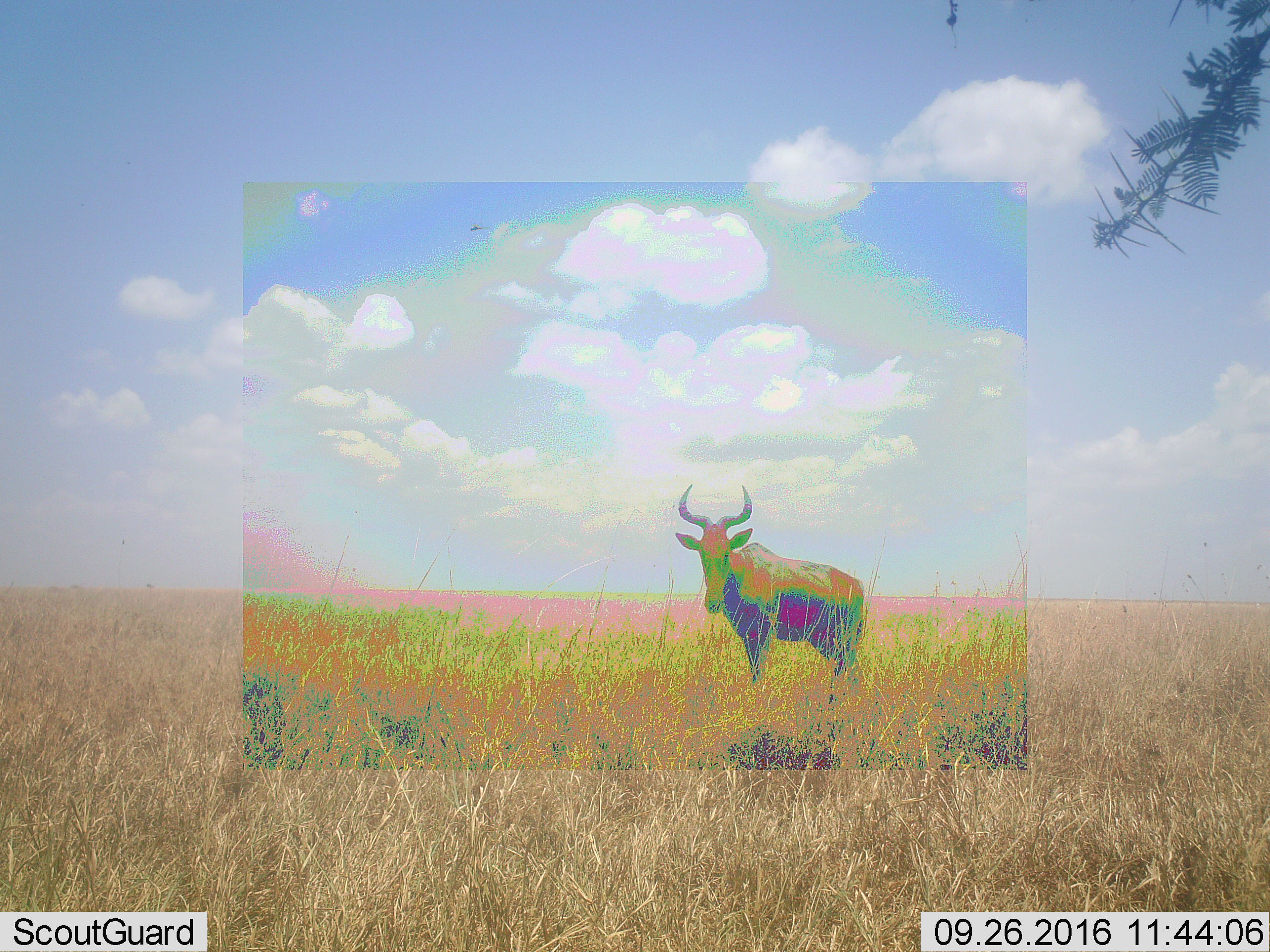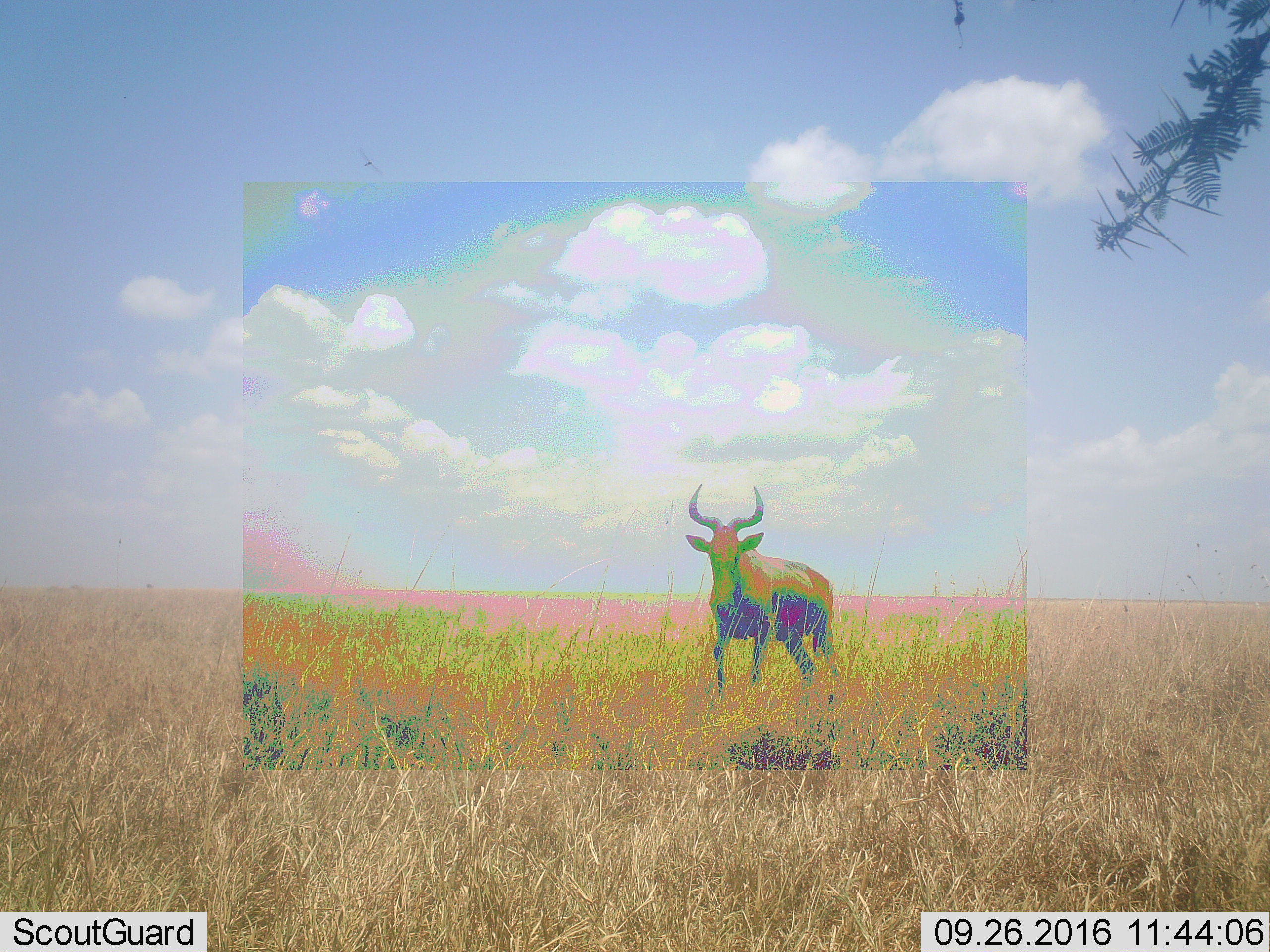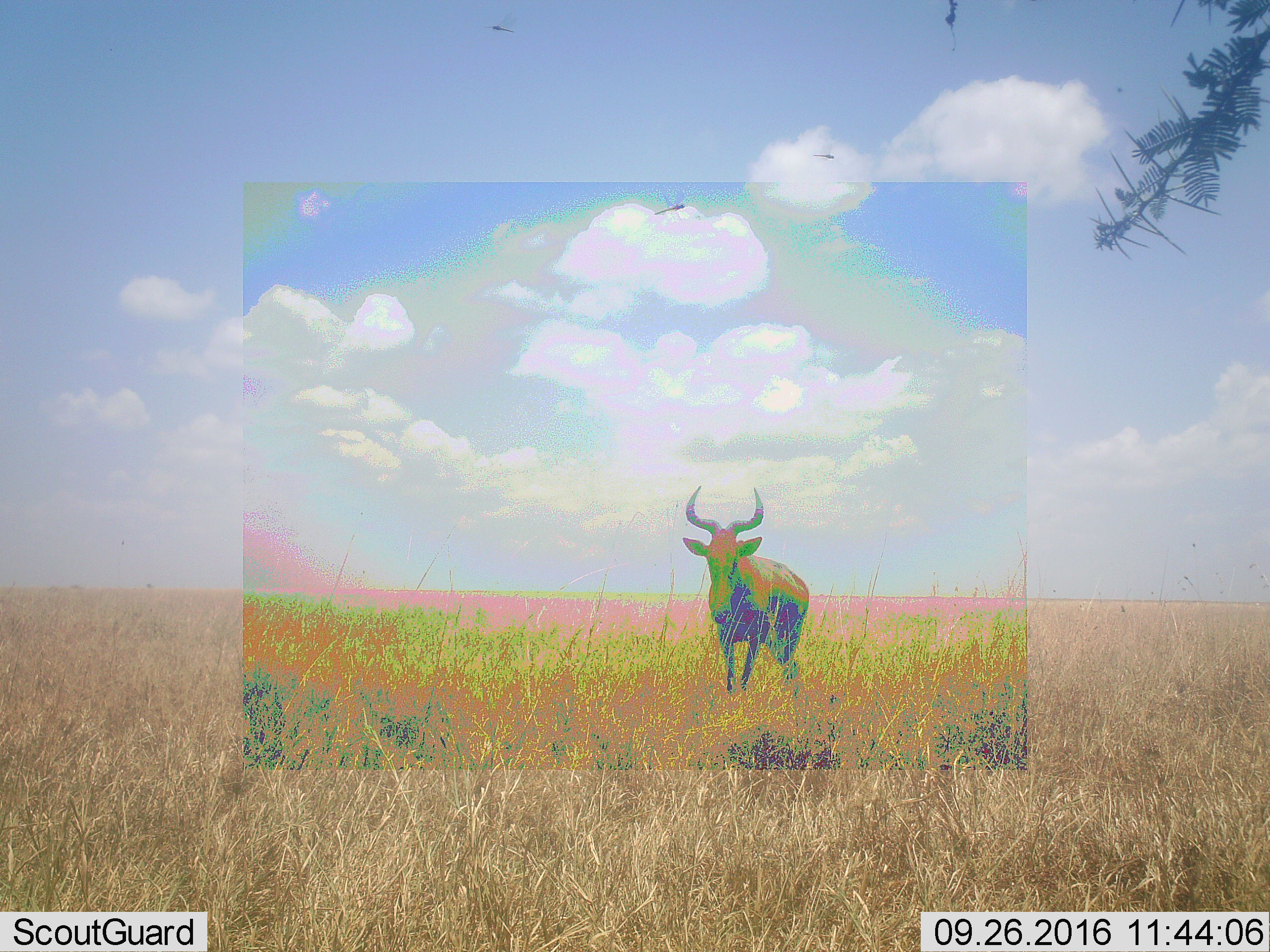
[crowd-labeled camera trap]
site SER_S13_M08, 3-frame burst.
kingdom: Animalia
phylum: Chordata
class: Mammalia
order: Artiodactyla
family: Bovidae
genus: Alcelaphus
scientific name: Alcelaphus buselaphus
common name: hartebeest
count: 1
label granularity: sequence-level